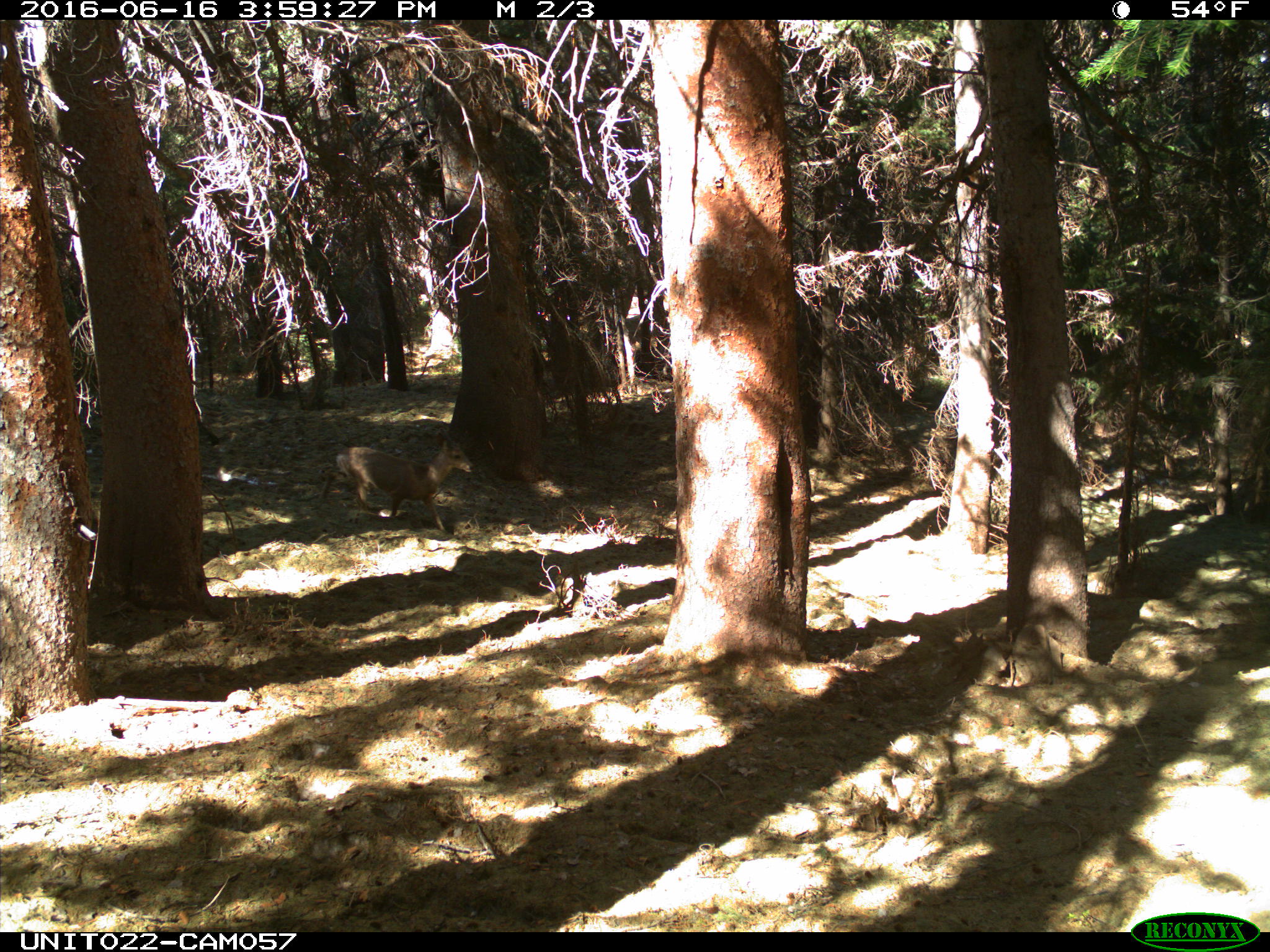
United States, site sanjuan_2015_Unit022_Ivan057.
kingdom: Animalia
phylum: Chordata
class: Mammalia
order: Artiodactyla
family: Cervidae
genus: Odocoileus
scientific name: Odocoileus hemionus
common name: mule deer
Odocoileus hemionus (mule deer).